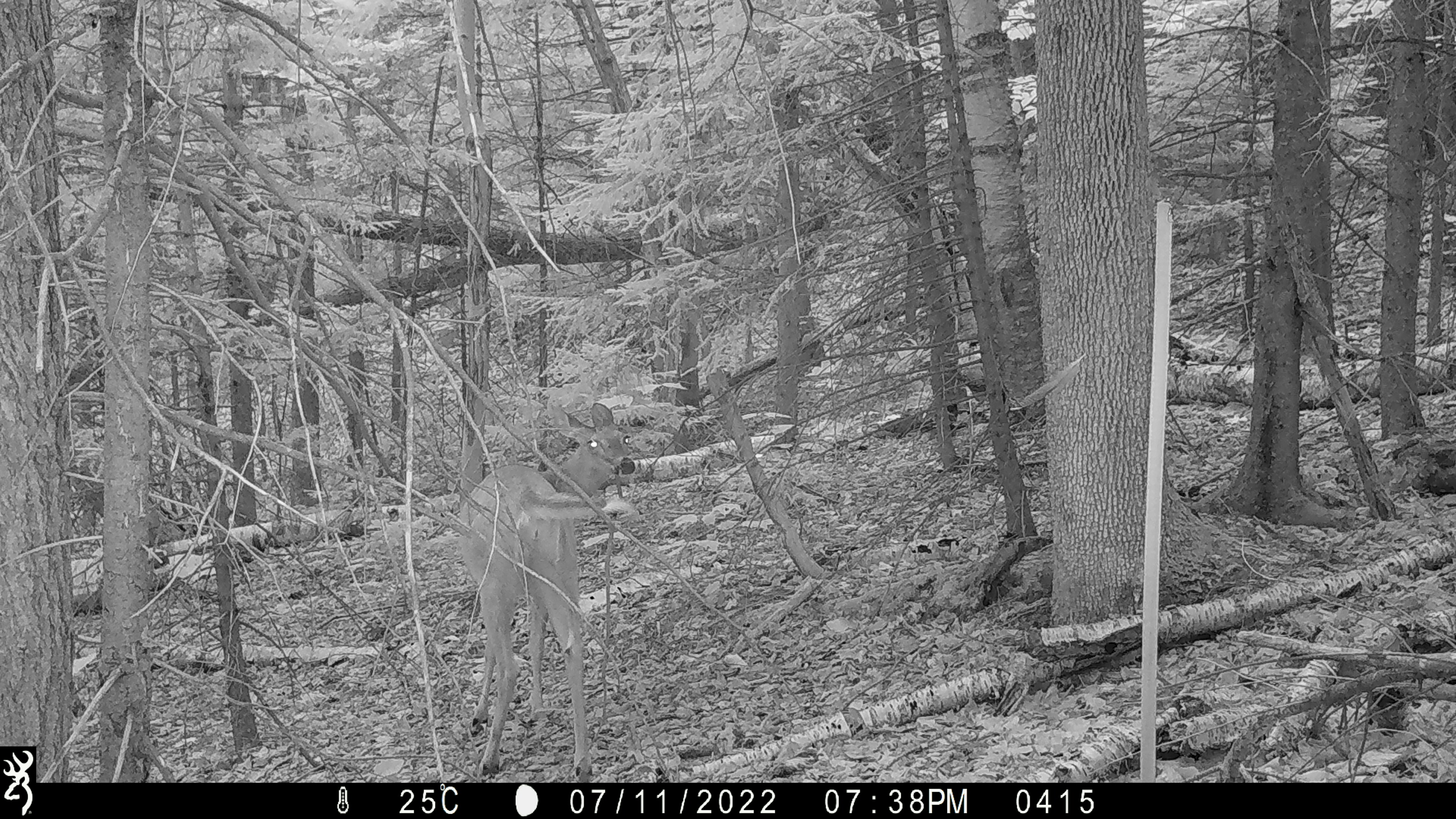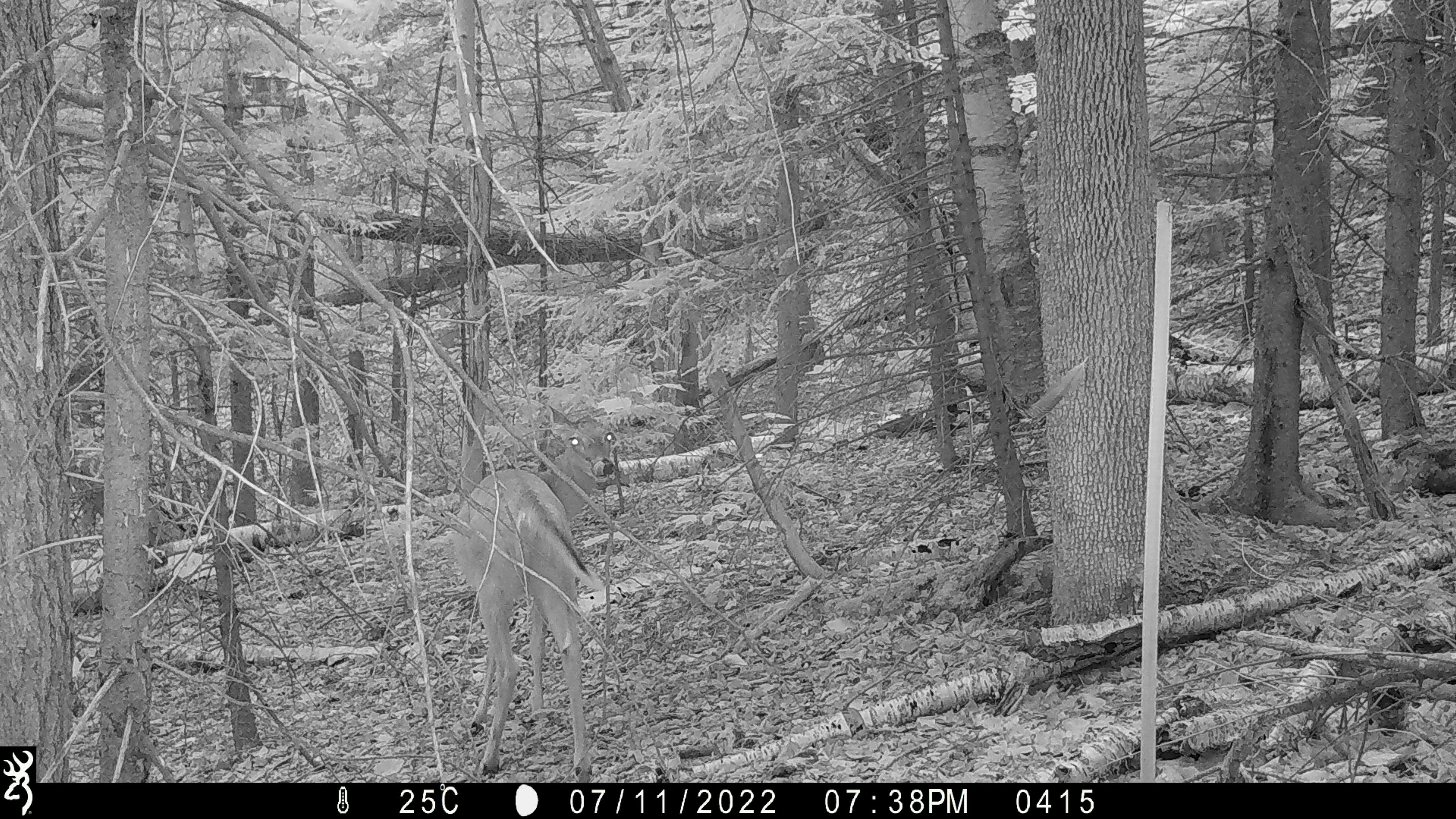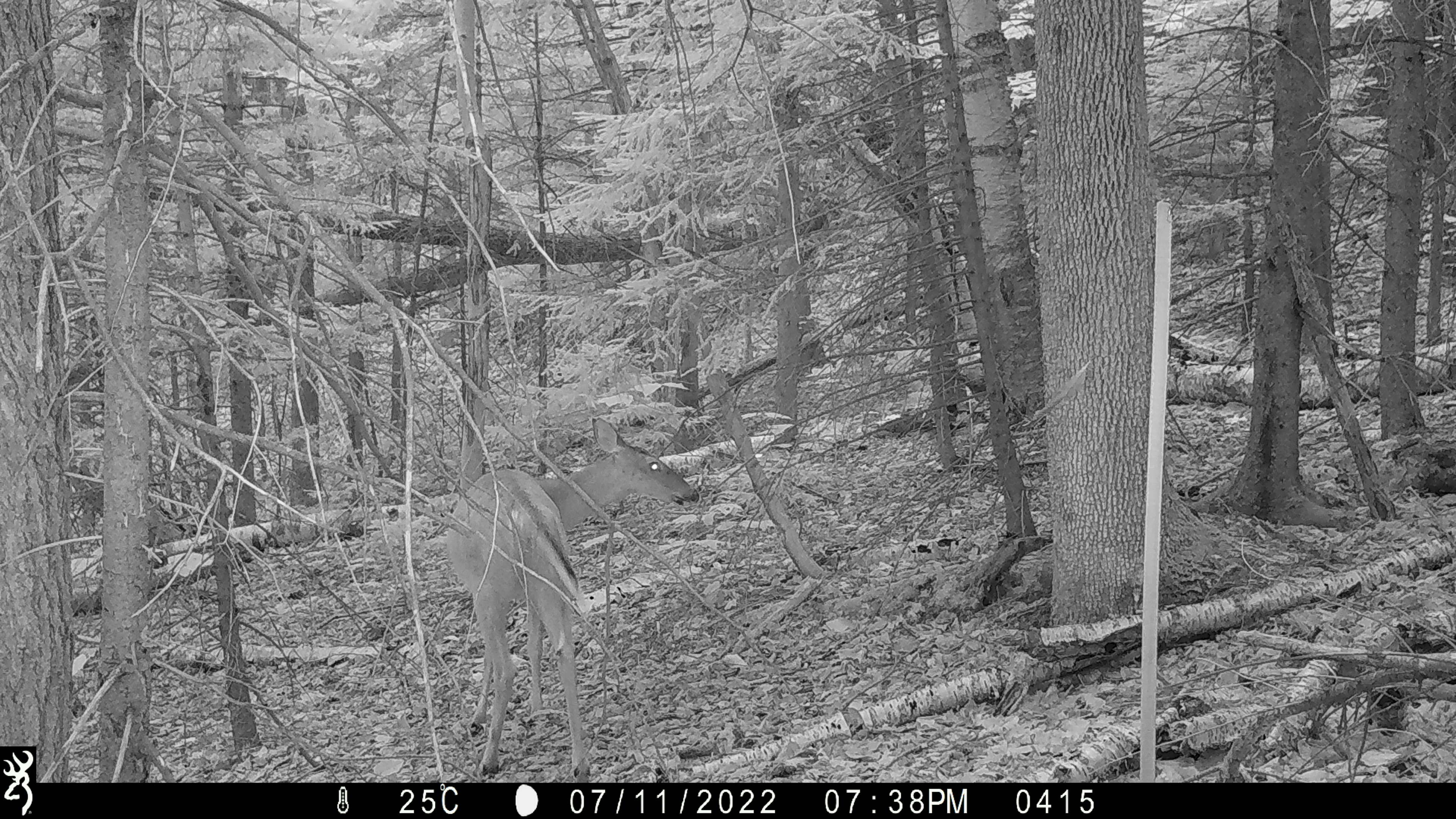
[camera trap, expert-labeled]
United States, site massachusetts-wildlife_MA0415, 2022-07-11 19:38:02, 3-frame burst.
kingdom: Animalia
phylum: Chordata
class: Mammalia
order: Artiodactyla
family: Cervidae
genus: Odocoileus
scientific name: Odocoileus virginianus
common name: white-tailed deer